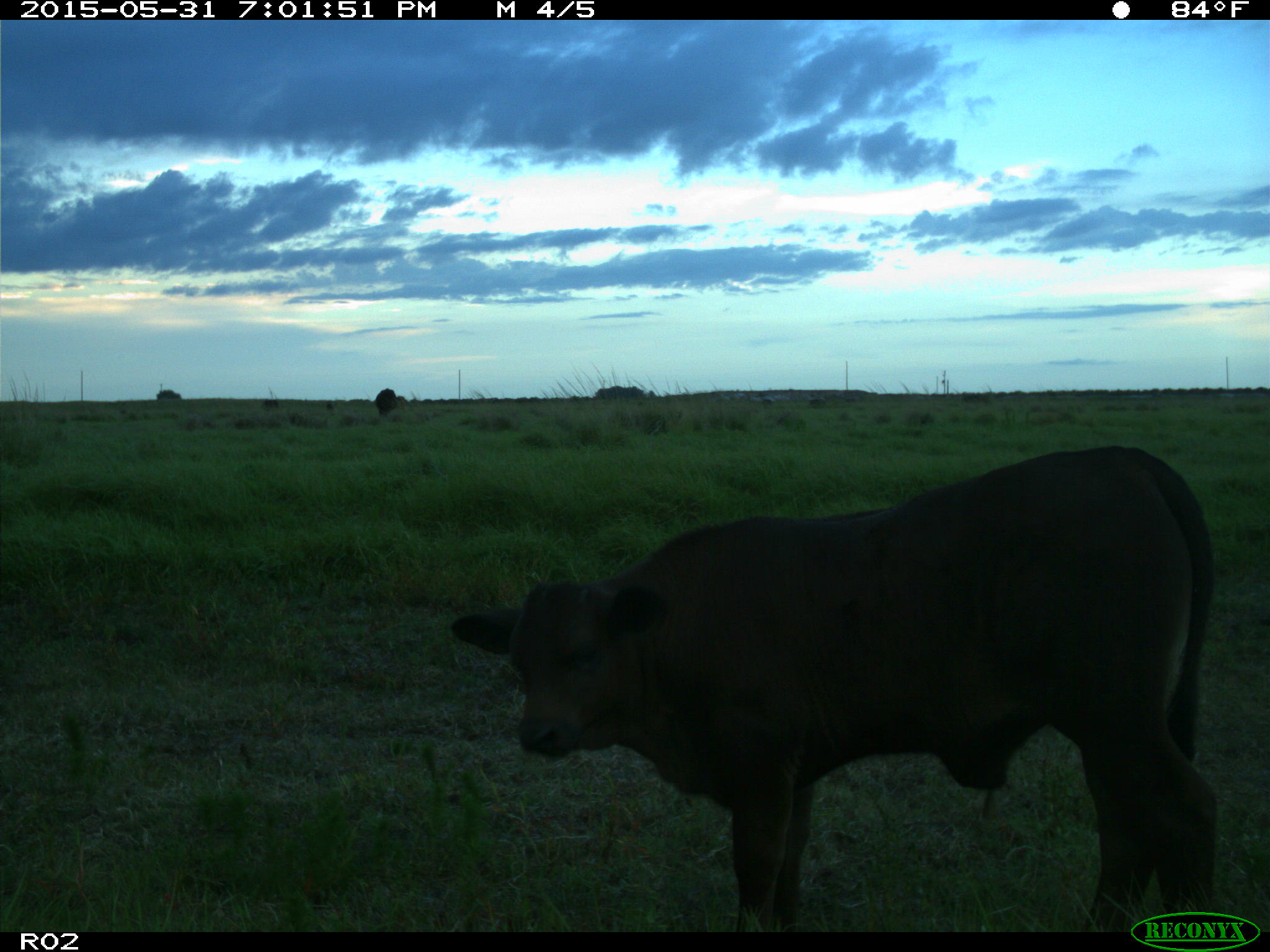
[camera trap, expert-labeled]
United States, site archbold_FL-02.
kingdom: Animalia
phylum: Chordata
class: Mammalia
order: Artiodactyla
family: Bovidae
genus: Bos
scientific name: Bos taurus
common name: domestic cow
Bos taurus (domestic cow).